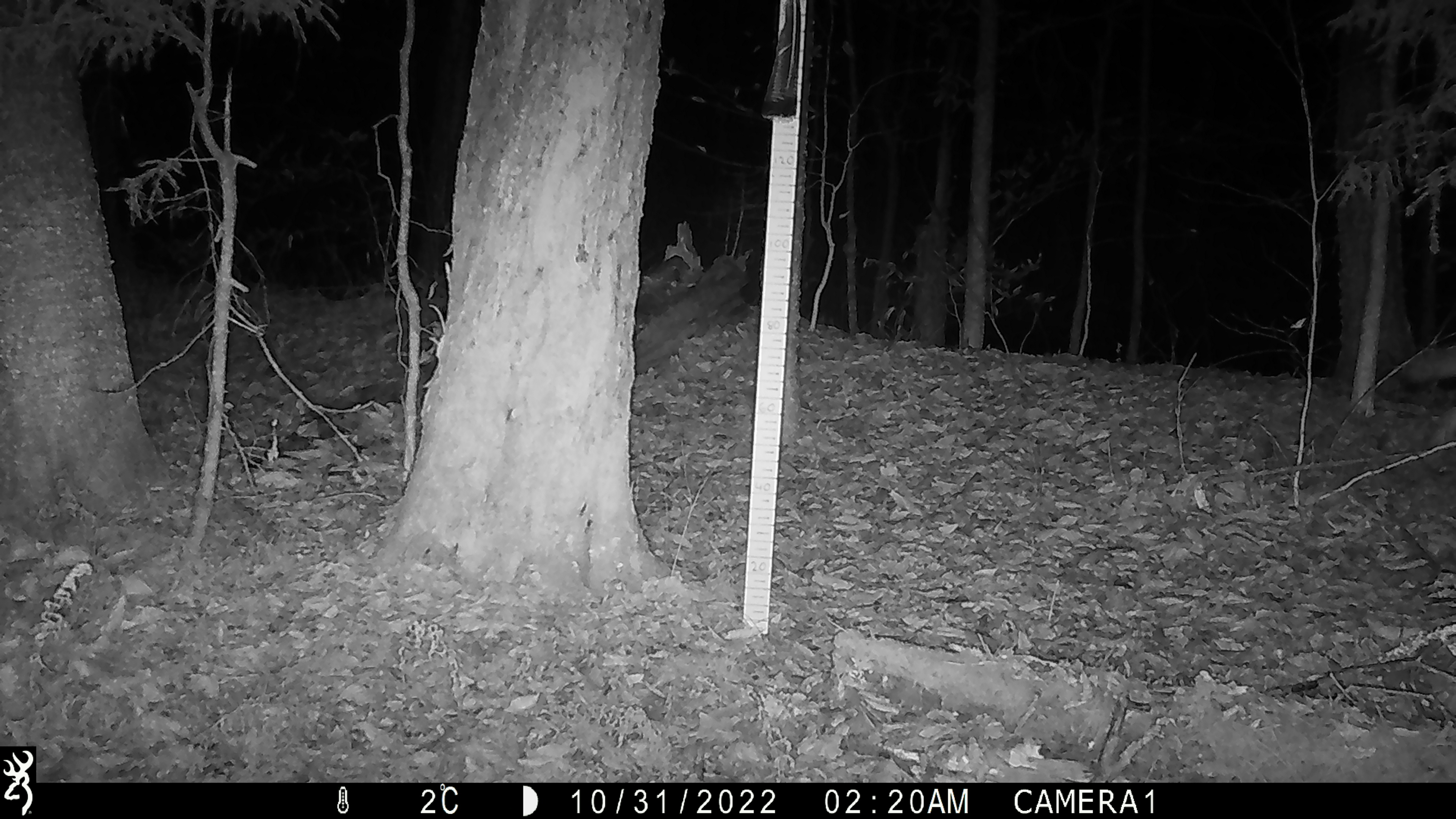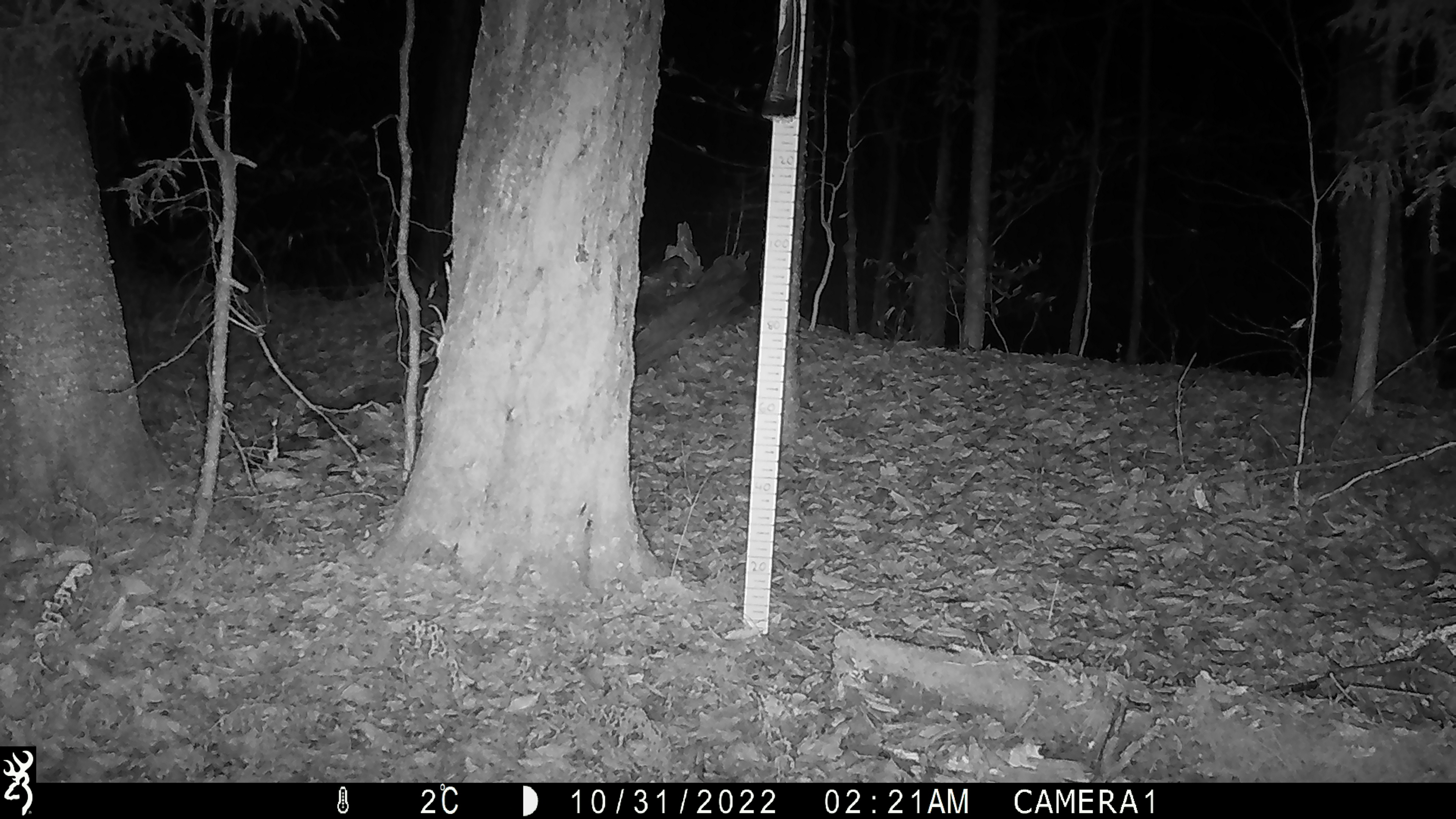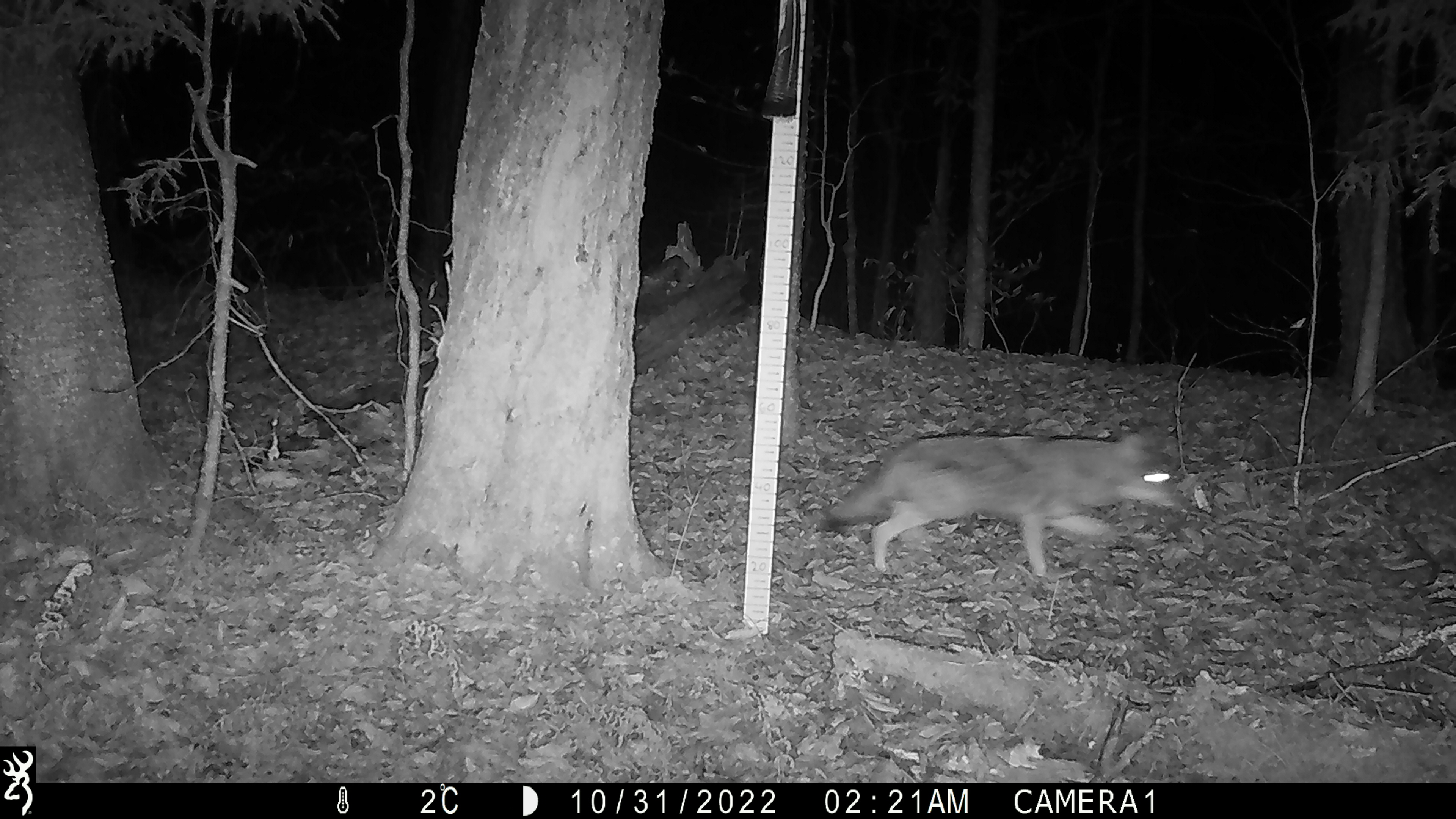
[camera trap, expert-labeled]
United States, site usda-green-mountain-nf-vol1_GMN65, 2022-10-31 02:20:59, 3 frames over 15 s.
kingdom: Animalia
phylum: Chordata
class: Mammalia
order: Carnivora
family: Canidae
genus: Canis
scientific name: Canis latrans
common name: coyote